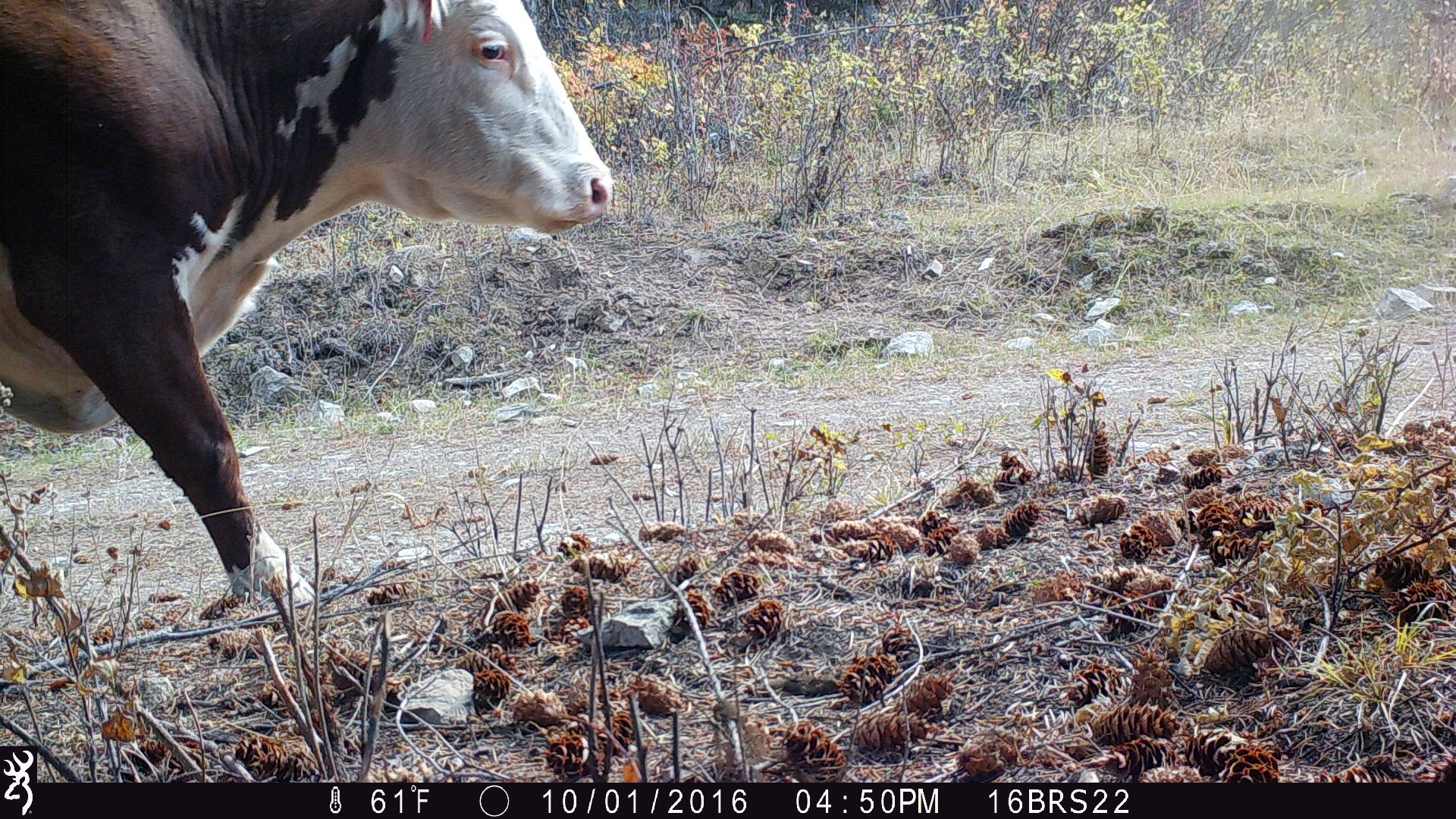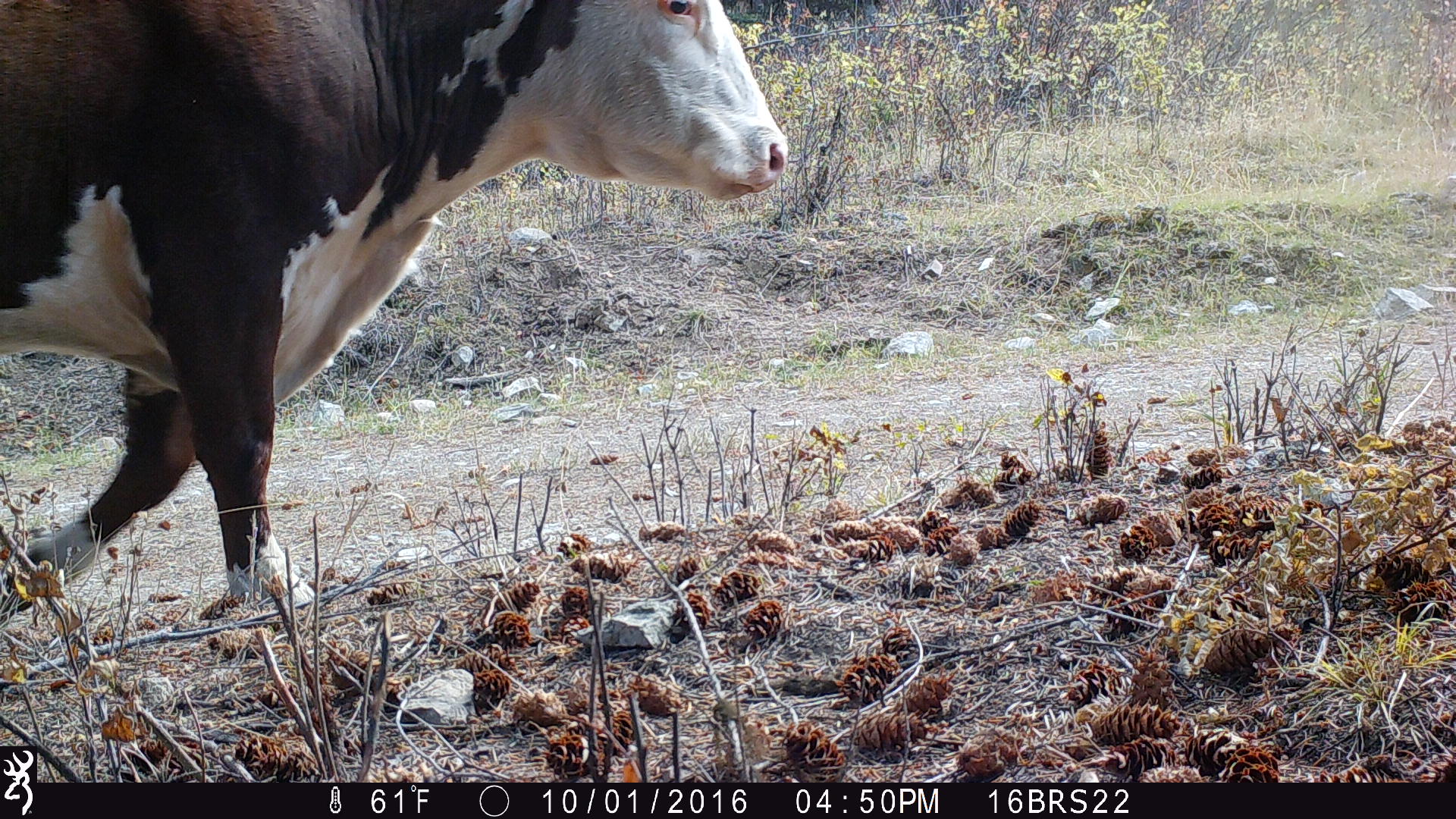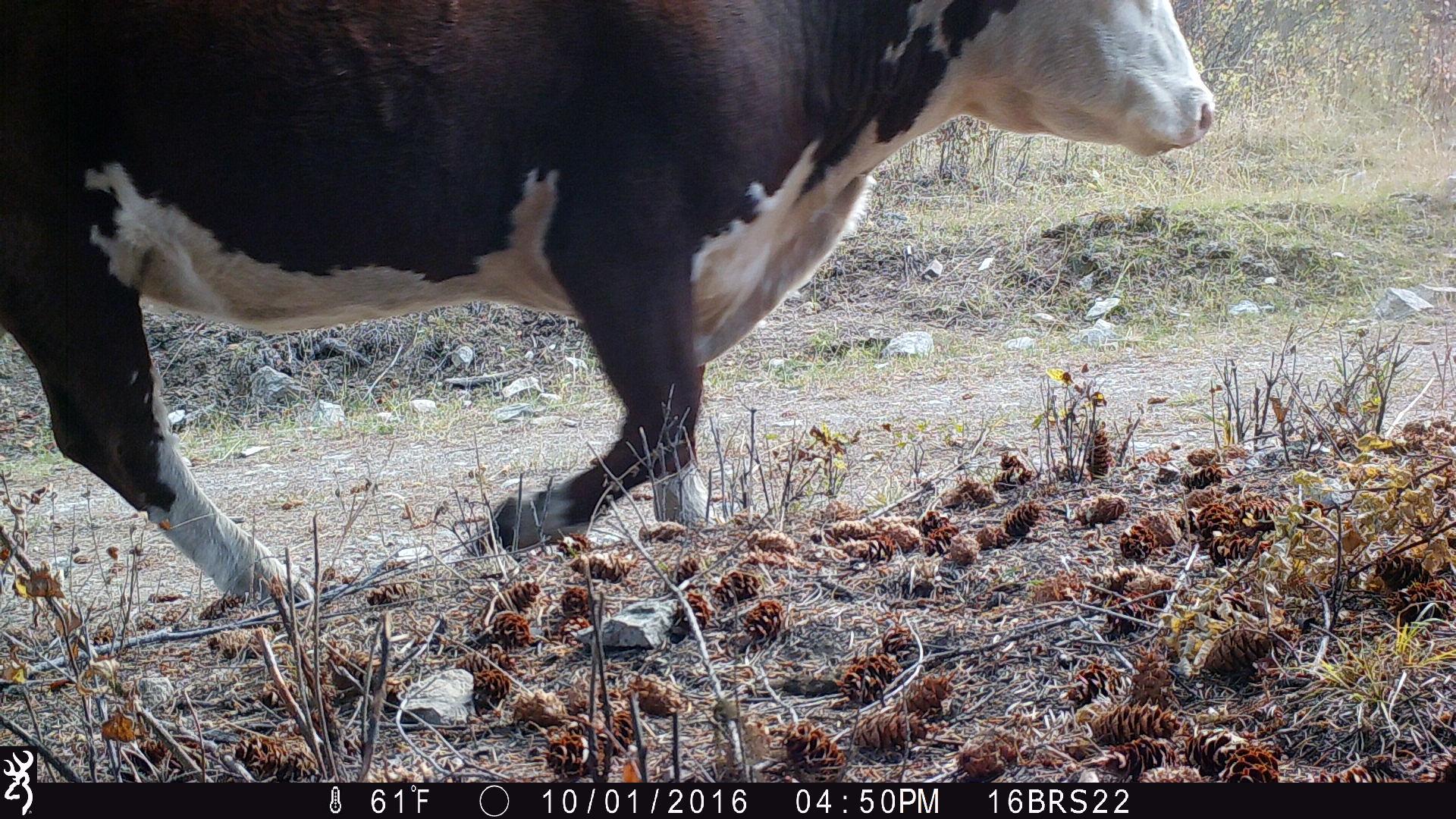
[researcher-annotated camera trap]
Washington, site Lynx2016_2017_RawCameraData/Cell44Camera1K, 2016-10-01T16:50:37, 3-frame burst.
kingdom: Animalia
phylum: Chordata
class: Mammalia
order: Artiodactyla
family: Bovidae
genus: Bos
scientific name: Bos taurus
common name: domestic cattle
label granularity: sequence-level